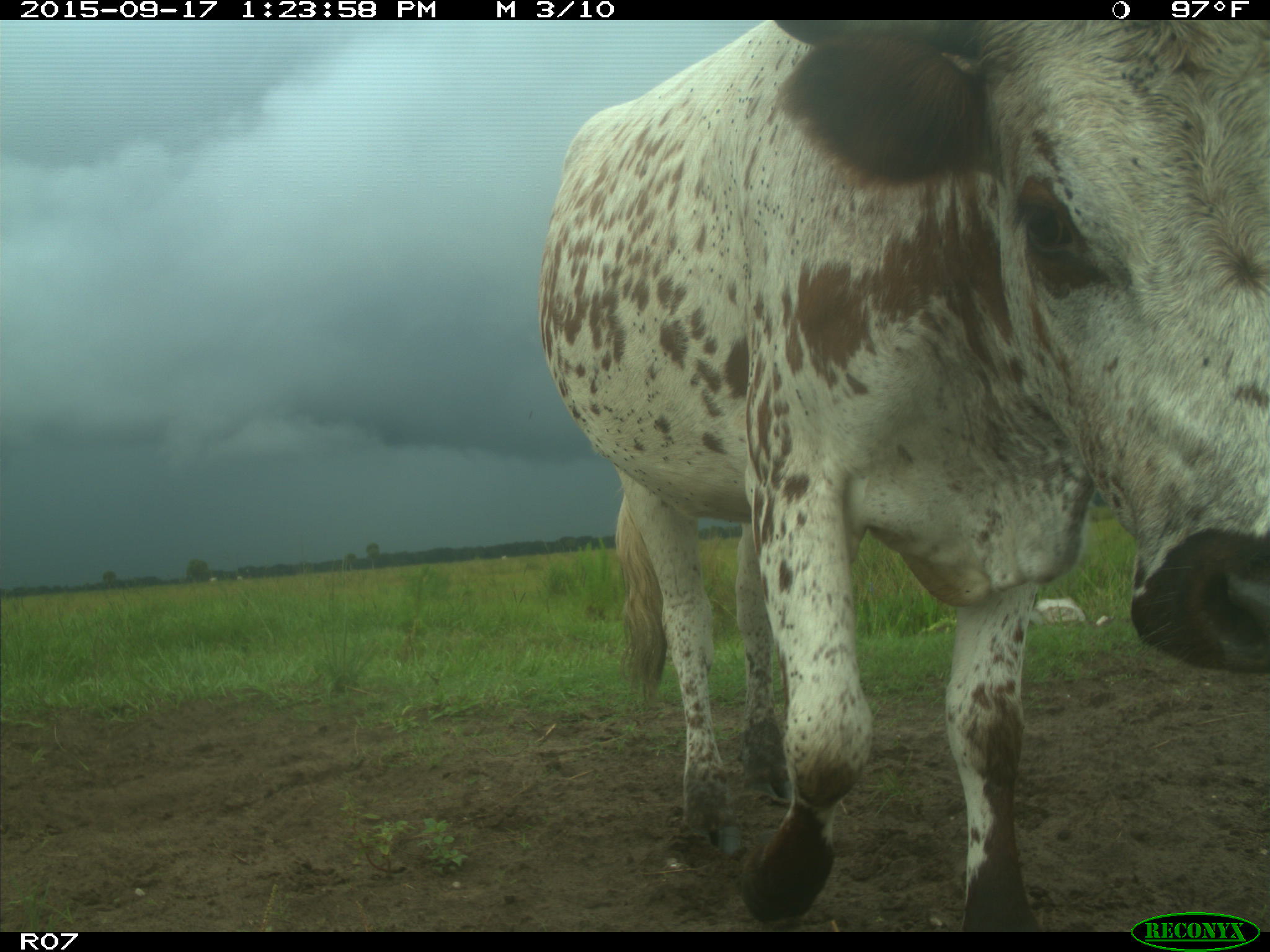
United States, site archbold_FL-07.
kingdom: Animalia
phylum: Chordata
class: Mammalia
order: Artiodactyla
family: Bovidae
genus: Bos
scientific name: Bos taurus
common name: domestic cow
Bos taurus (domestic cow).